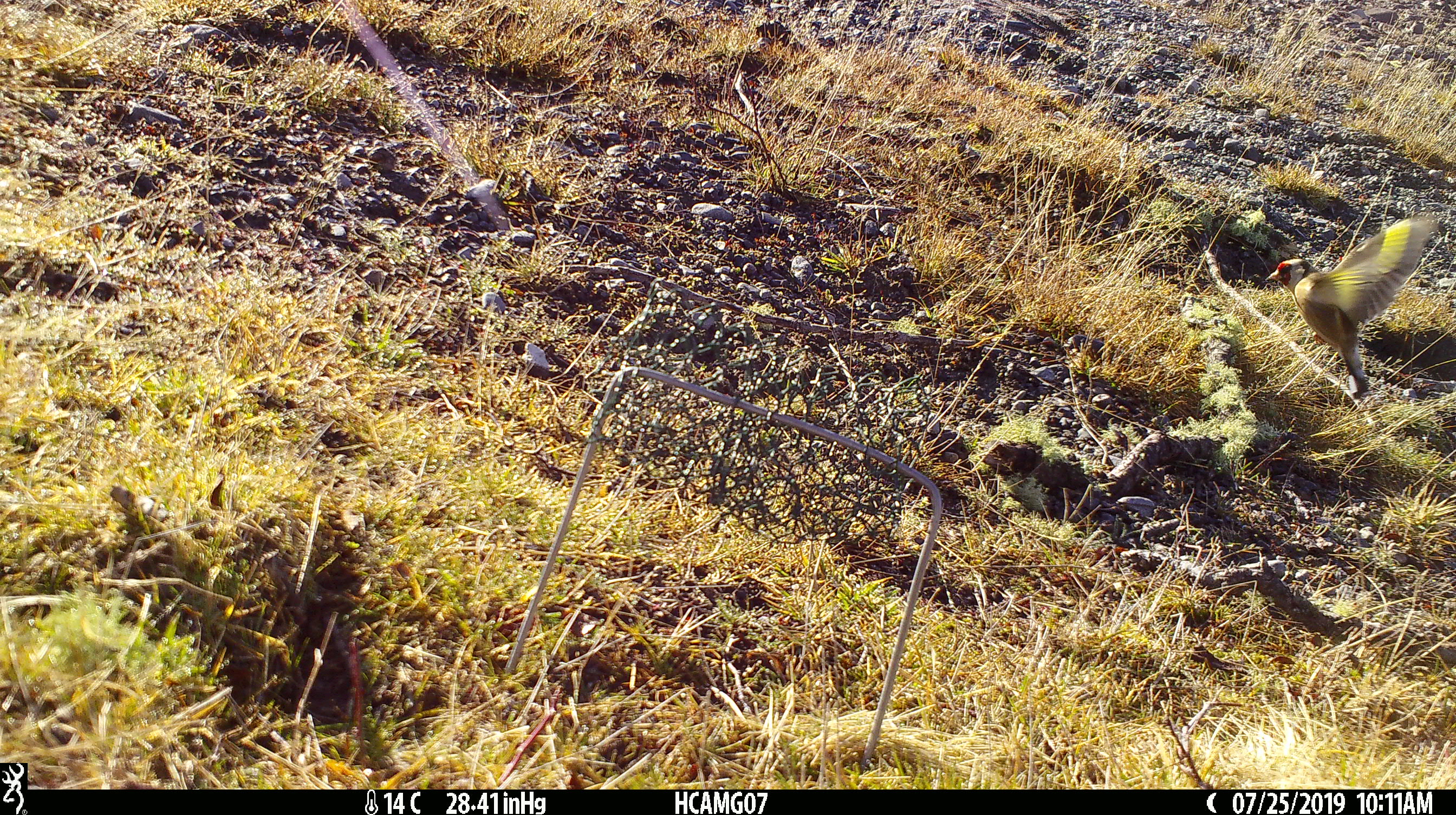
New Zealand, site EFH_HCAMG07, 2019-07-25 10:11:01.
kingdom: Animalia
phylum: Chordata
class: Aves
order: Passeriformes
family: Fringillidae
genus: Carduelis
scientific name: Carduelis carduelis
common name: european goldfinch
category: goldfinch